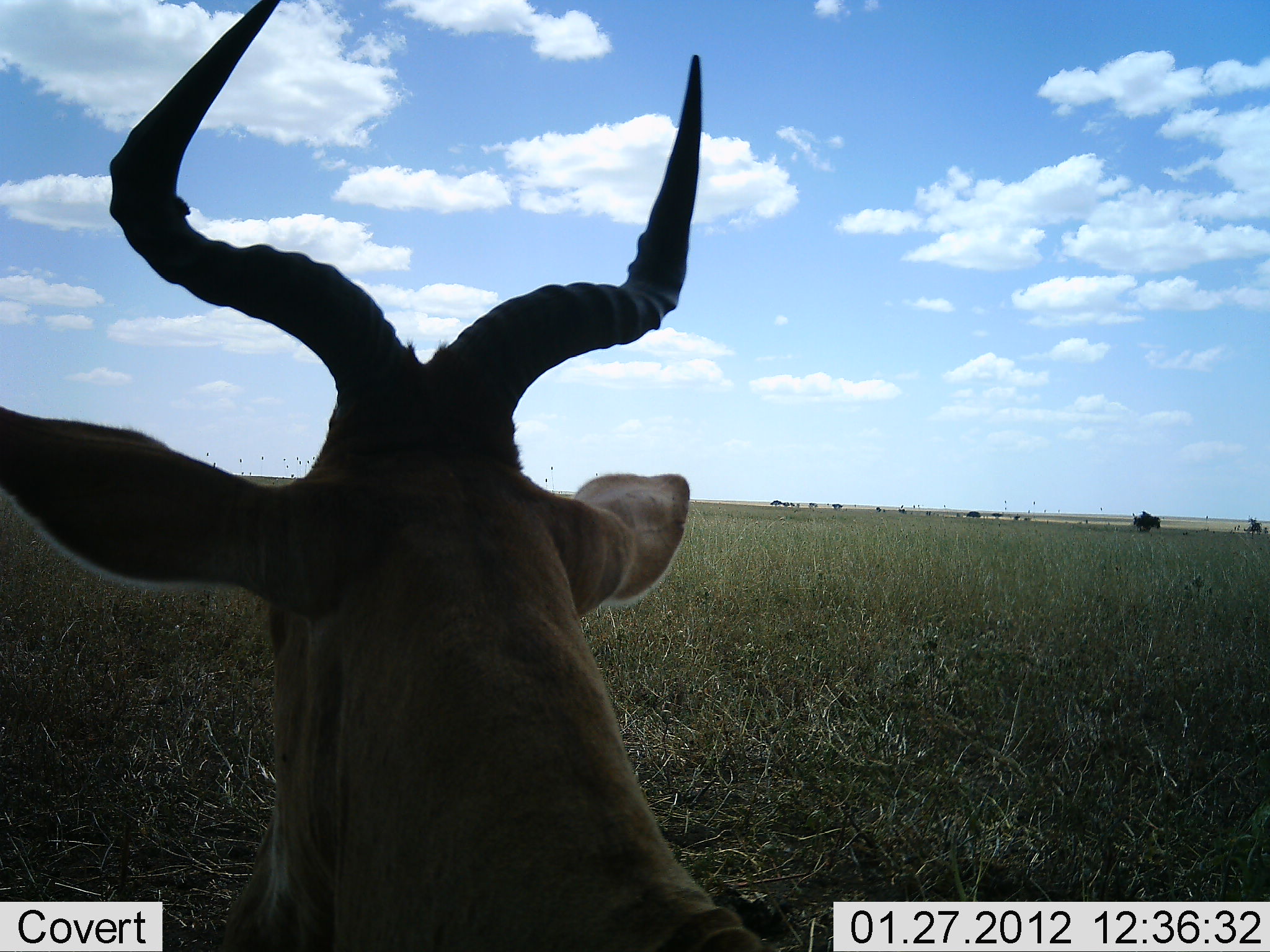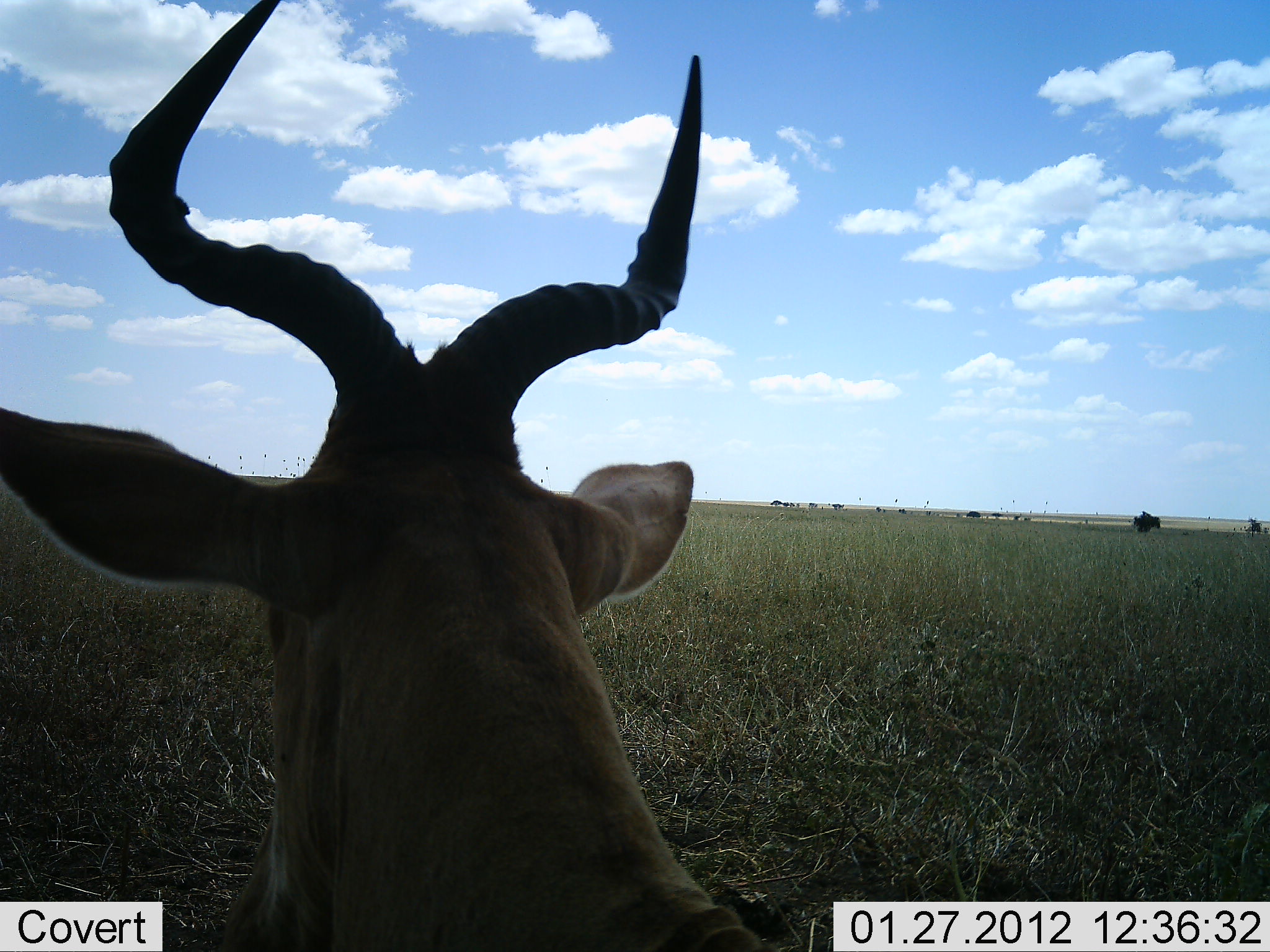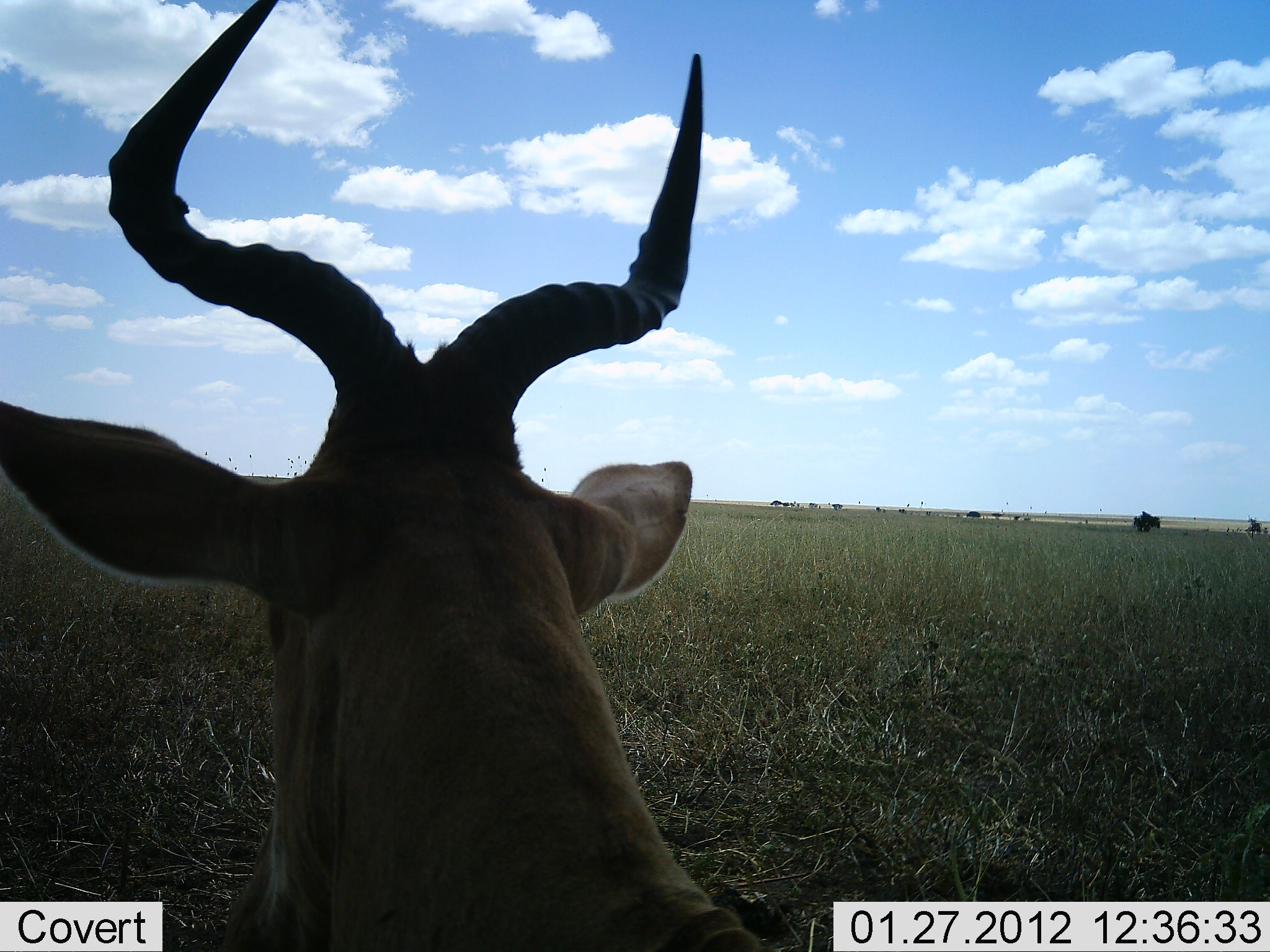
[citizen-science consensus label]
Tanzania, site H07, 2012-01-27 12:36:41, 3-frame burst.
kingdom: Animalia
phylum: Chordata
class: Mammalia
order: Artiodactyla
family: Bovidae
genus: Alcelaphus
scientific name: Alcelaphus buselaphus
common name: hartebeest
Hartebeest (Alcelaphus buselaphus), count 1. Behavior (volunteer vote fractions): standing 48%, resting 52%, moving 0%, interacting 0%. Young present (vote fraction): 0%. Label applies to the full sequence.